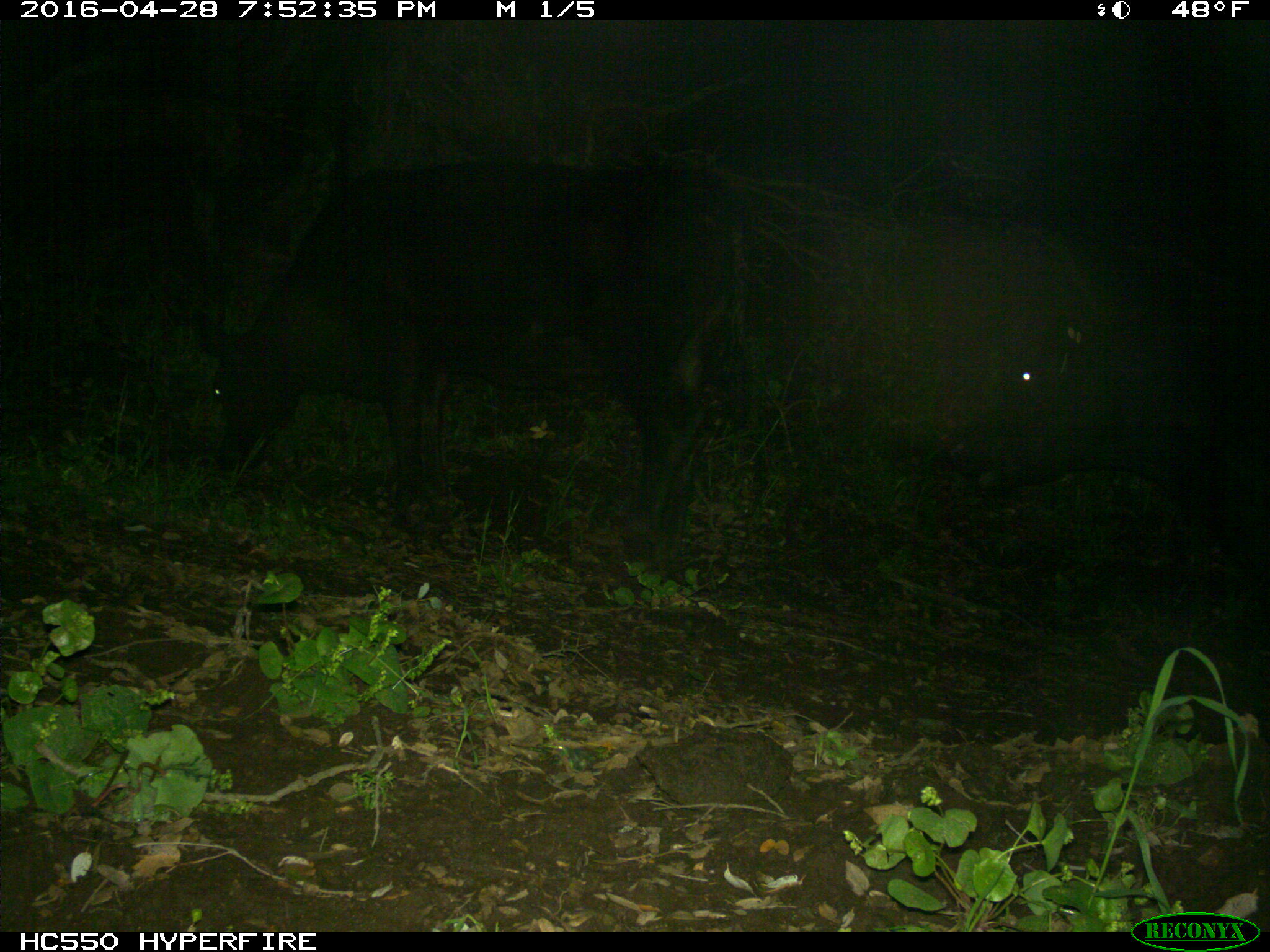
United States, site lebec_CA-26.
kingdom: Animalia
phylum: Chordata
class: Mammalia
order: Artiodactyla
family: Bovidae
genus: Bos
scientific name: Bos taurus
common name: domestic cow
Bos taurus (domestic cow).